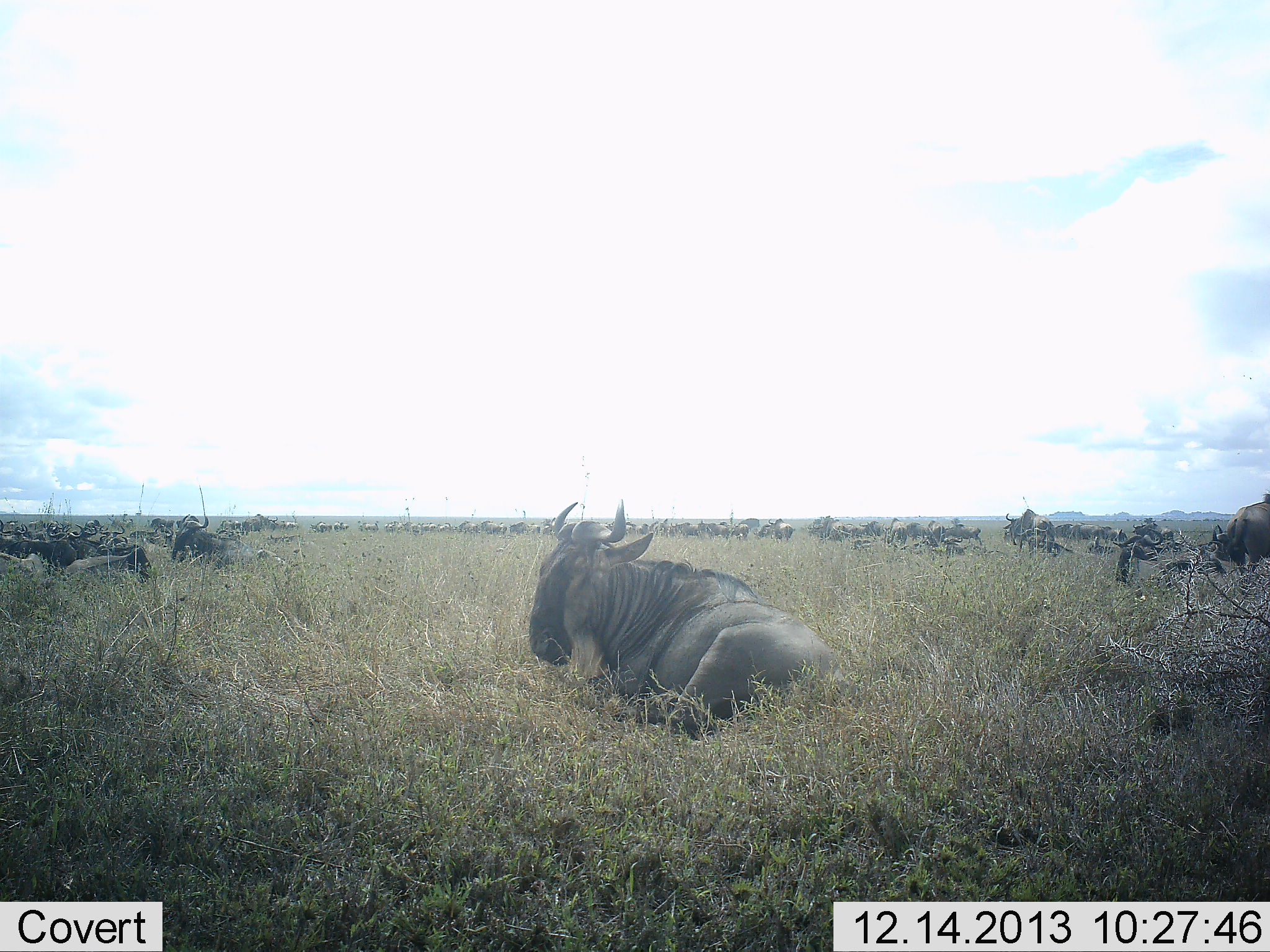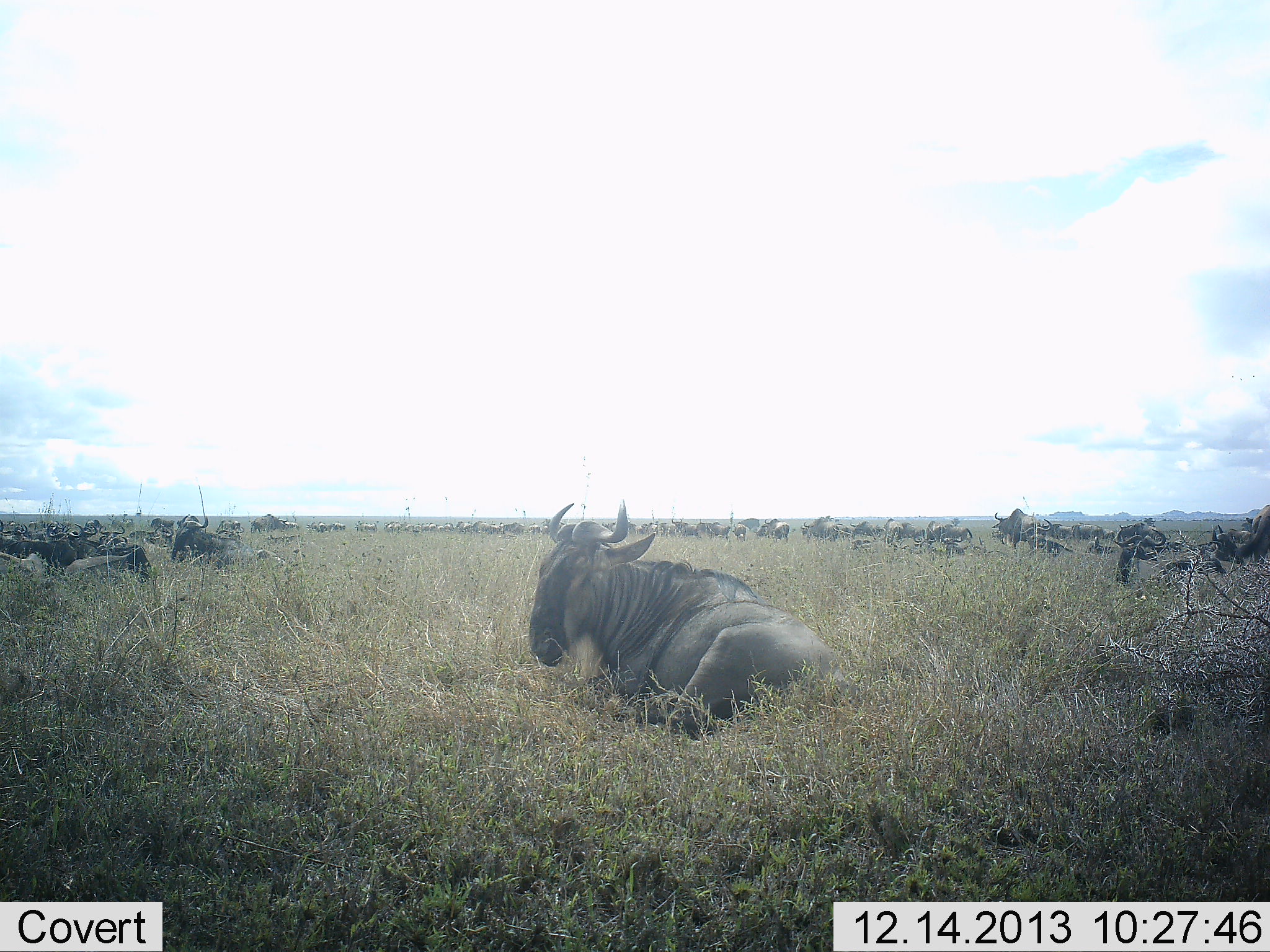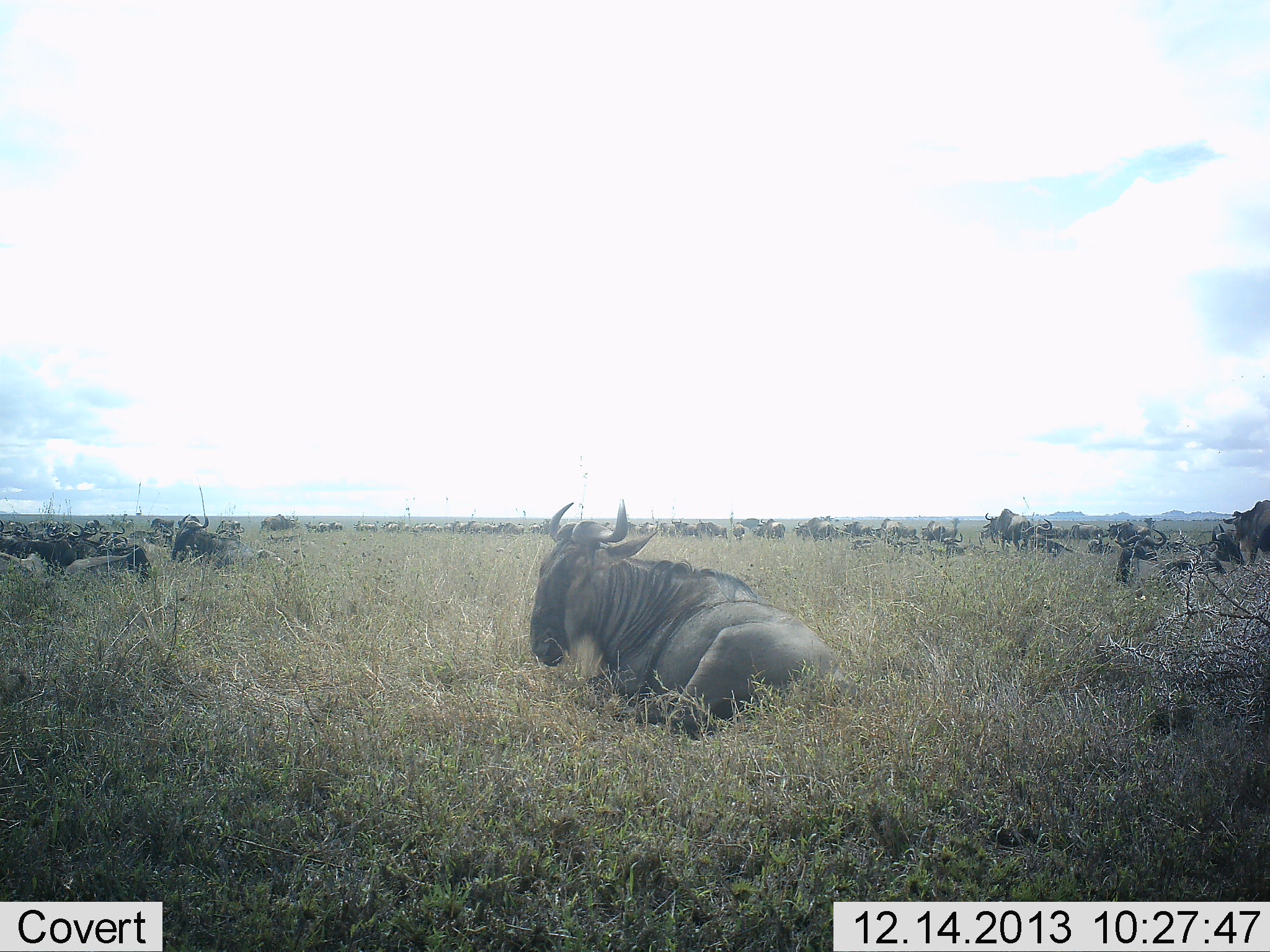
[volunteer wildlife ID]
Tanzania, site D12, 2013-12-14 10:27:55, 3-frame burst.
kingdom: Animalia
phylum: Chordata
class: Mammalia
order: Artiodactyla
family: Bovidae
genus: Connochaetes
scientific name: Connochaetes taurinus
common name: blue wildebeest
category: wildebeest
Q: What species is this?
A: Wildebeest (blue wildebeest) (Connochaetes taurinus).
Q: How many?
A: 11-50.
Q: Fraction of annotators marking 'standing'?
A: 37%.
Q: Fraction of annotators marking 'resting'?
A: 97%.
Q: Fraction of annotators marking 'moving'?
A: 47%.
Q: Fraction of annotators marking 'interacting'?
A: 8%.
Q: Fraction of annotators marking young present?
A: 0%.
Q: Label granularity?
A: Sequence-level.